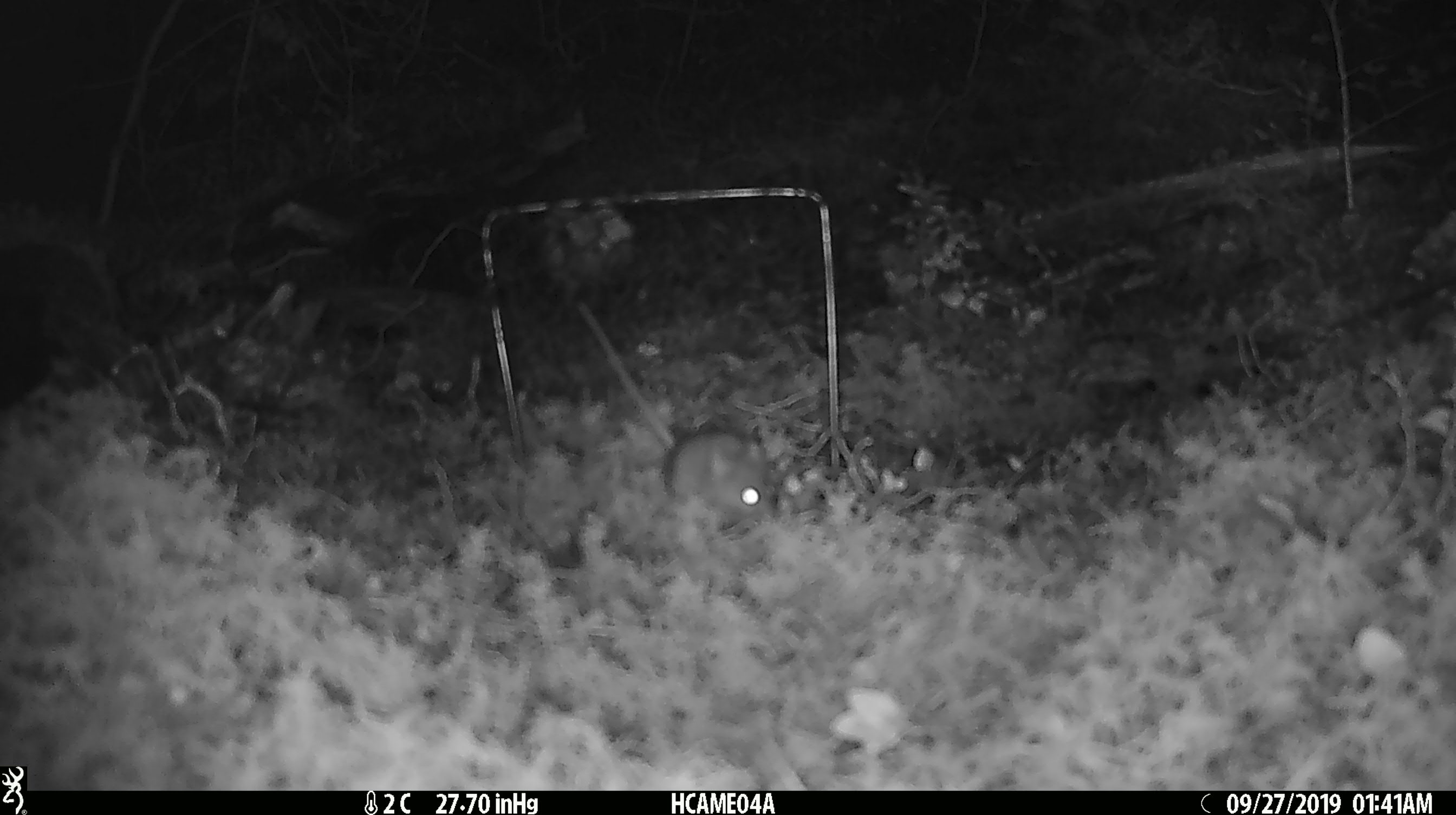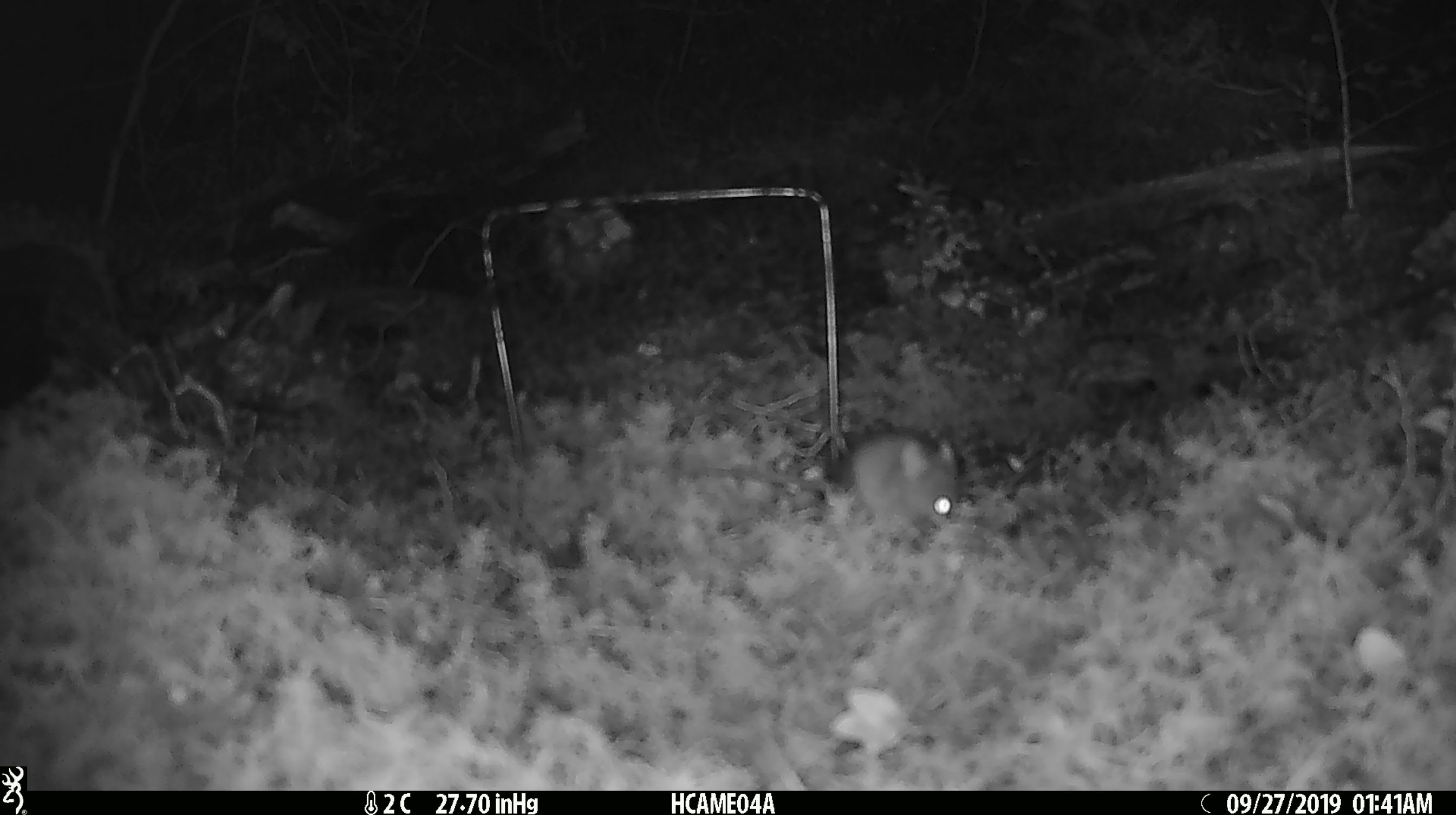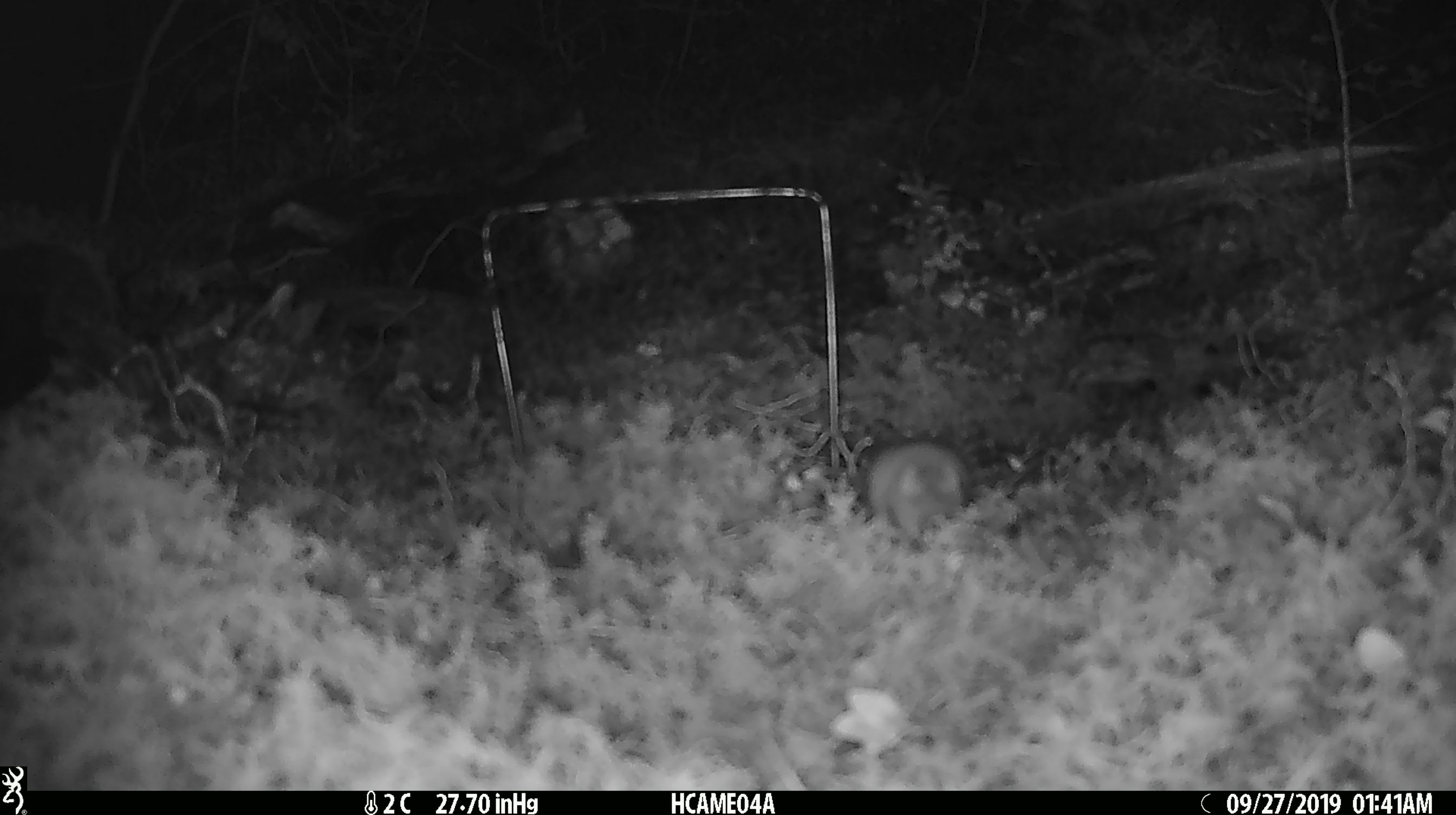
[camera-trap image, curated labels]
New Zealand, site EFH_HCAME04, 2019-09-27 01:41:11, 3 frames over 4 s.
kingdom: Animalia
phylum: Chordata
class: Mammalia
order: Rodentia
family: Muridae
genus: Mus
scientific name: Mus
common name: mouse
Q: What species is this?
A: Mouse (Mus).